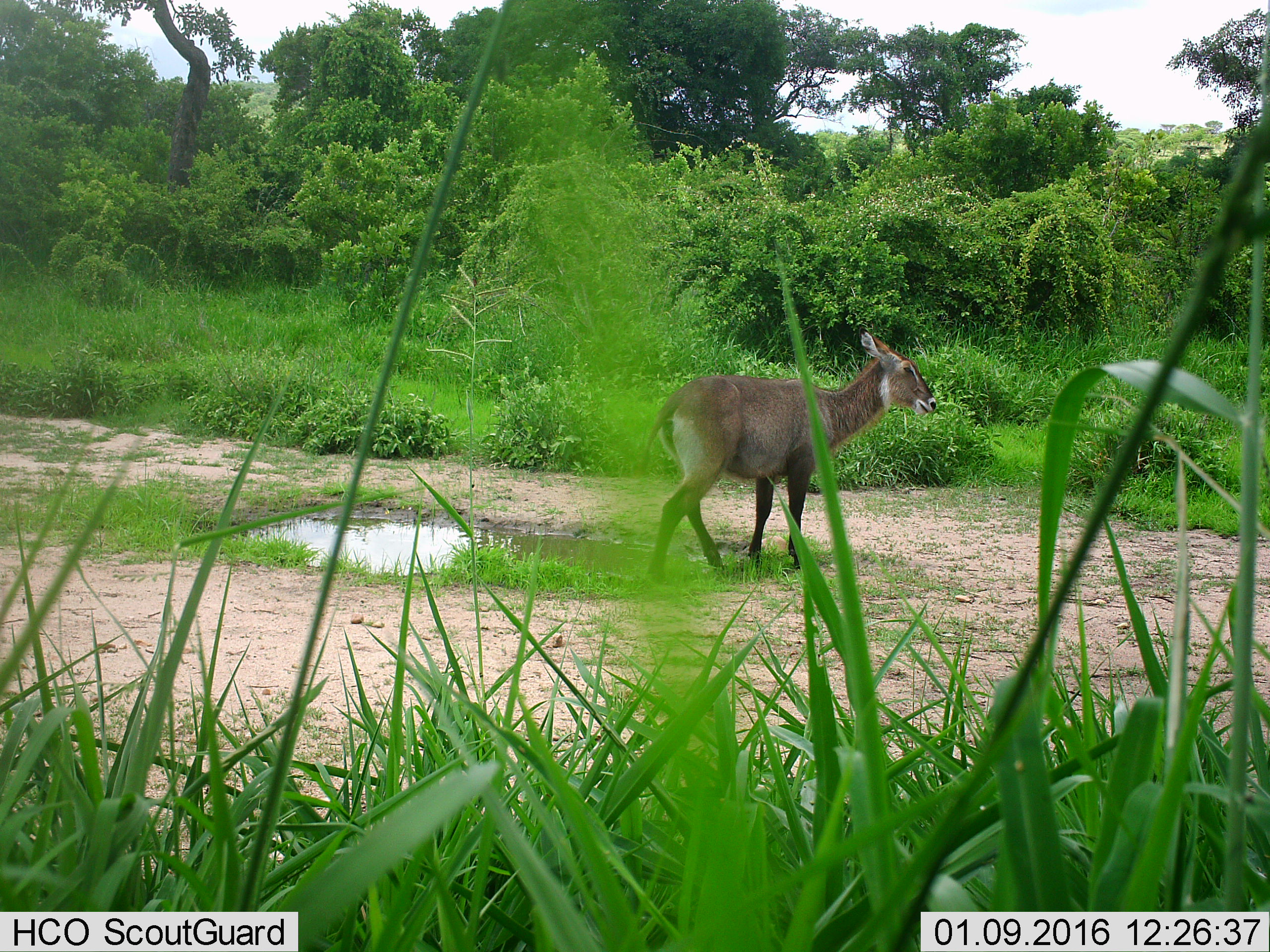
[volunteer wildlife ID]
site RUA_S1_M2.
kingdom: Animalia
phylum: Chordata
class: Mammalia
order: Artiodactyla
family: Bovidae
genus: Kobus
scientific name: Kobus ellipsiprymnus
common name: waterbuck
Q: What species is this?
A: Waterbuck (Kobus ellipsiprymnus).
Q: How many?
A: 1.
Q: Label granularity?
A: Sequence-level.